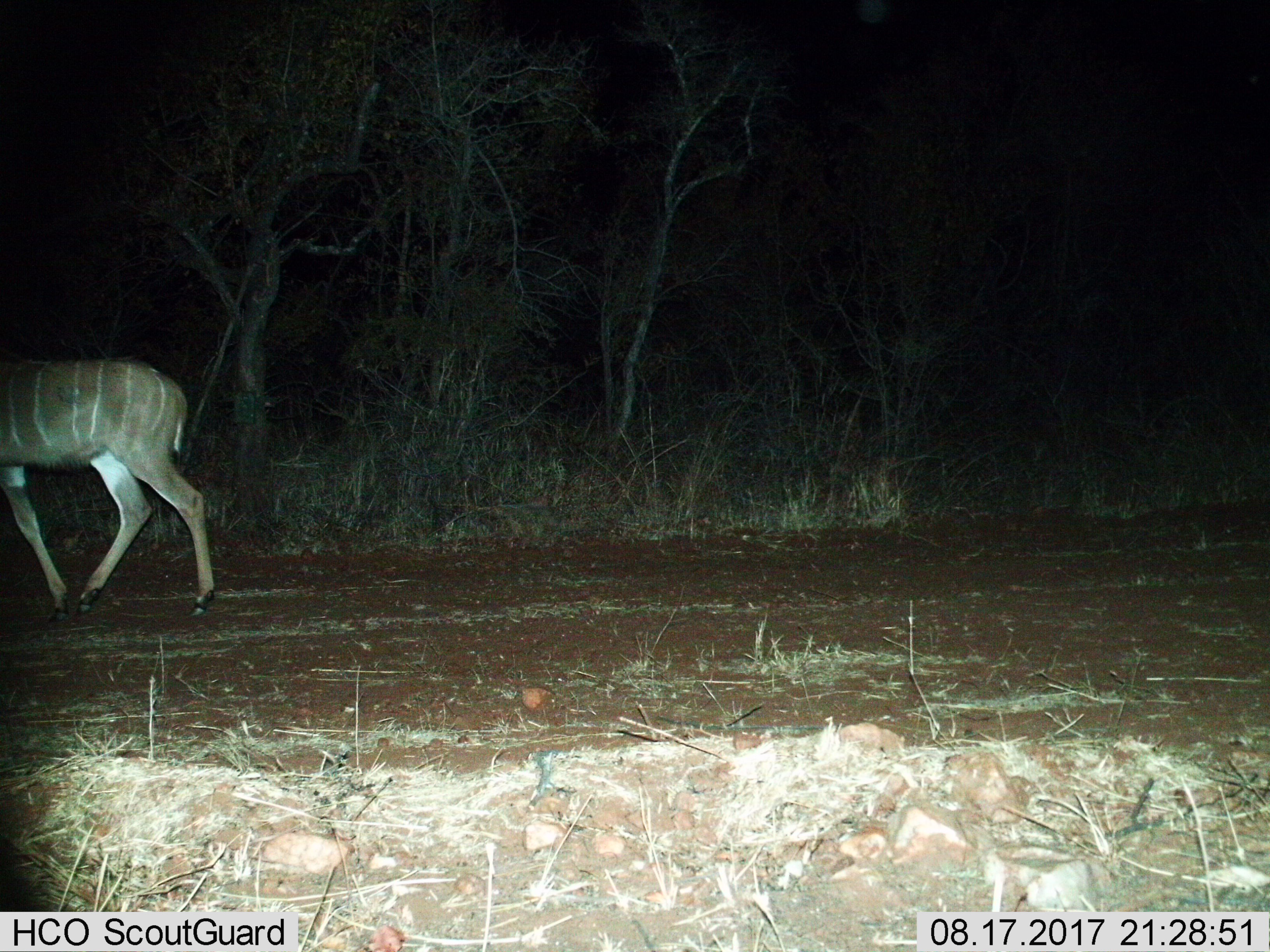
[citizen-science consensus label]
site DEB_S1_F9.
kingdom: Animalia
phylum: Chordata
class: Mammalia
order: Artiodactyla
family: Bovidae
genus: Tragelaphus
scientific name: Tragelaphus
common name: kudu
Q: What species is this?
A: Kudu (Tragelaphus).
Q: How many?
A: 1.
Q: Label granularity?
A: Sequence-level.